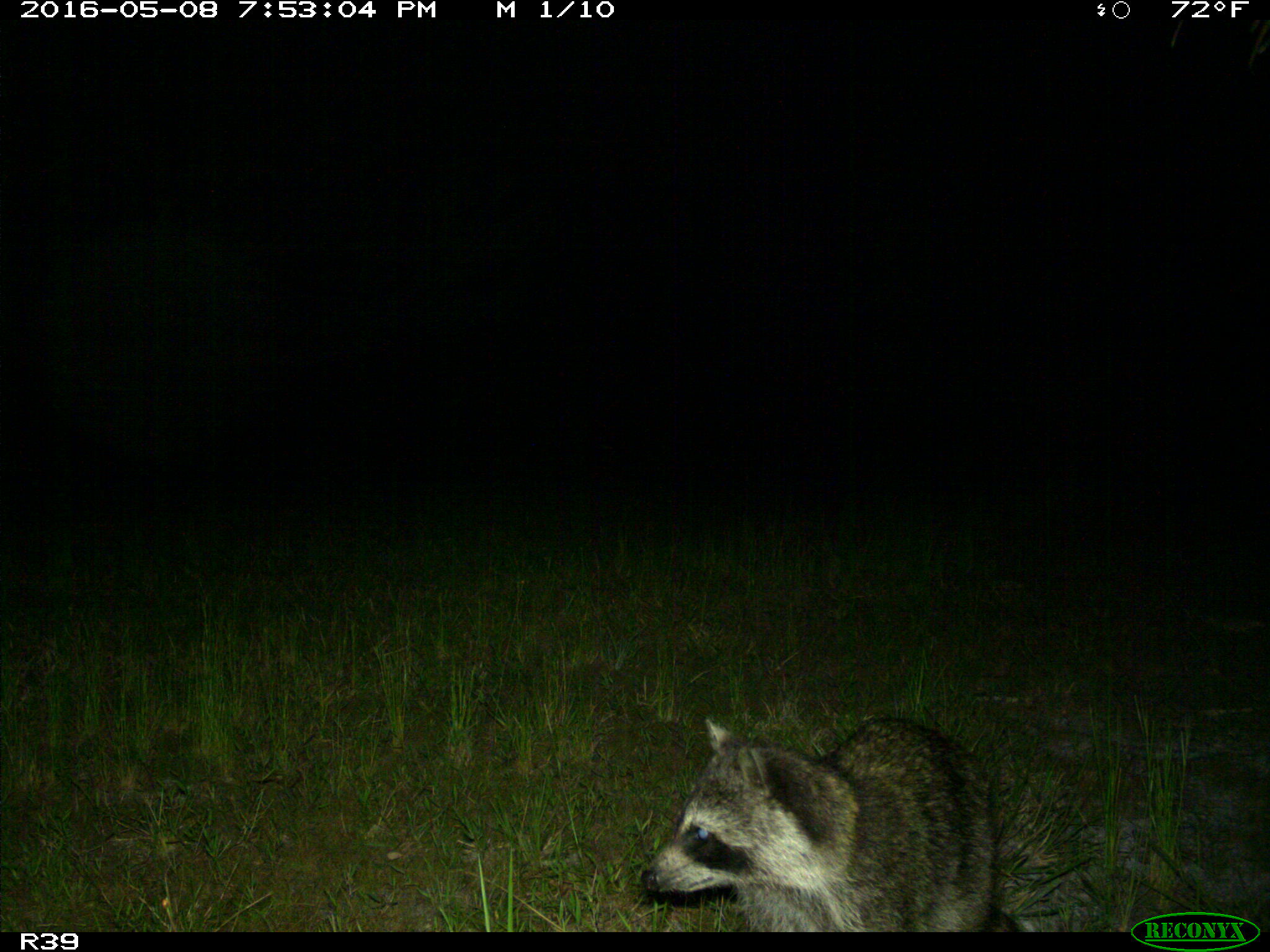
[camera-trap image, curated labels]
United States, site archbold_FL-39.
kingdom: Animalia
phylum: Chordata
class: Mammalia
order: Carnivora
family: Procyonidae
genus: Procyon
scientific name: Procyon lotor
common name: common raccoon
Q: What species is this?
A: Procyon lotor (common raccoon).